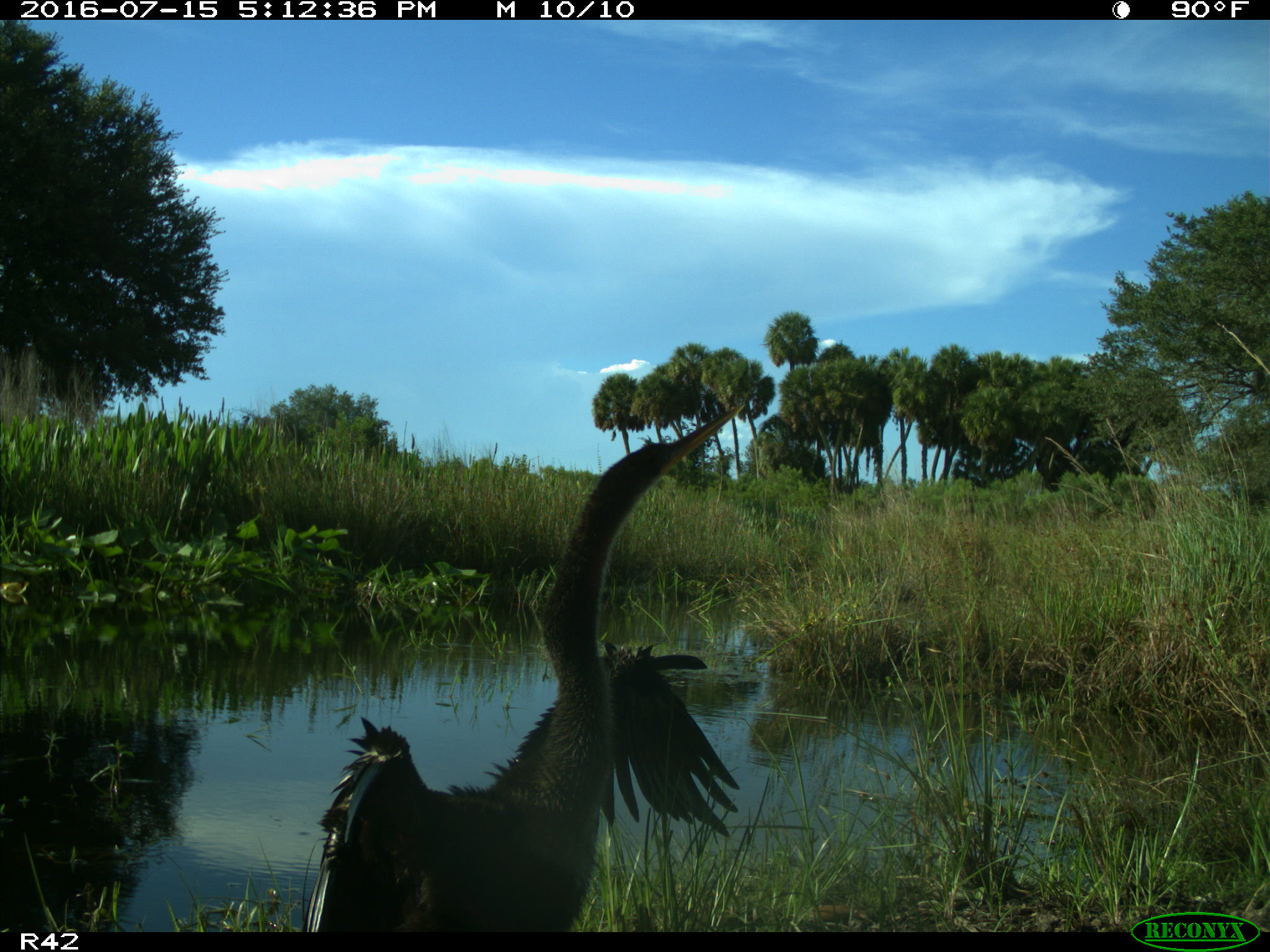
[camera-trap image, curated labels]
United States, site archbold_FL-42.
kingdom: Animalia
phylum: Chordata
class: Aves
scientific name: Aves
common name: birds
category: unidentified bird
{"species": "unidentified bird (birds) (Aves)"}